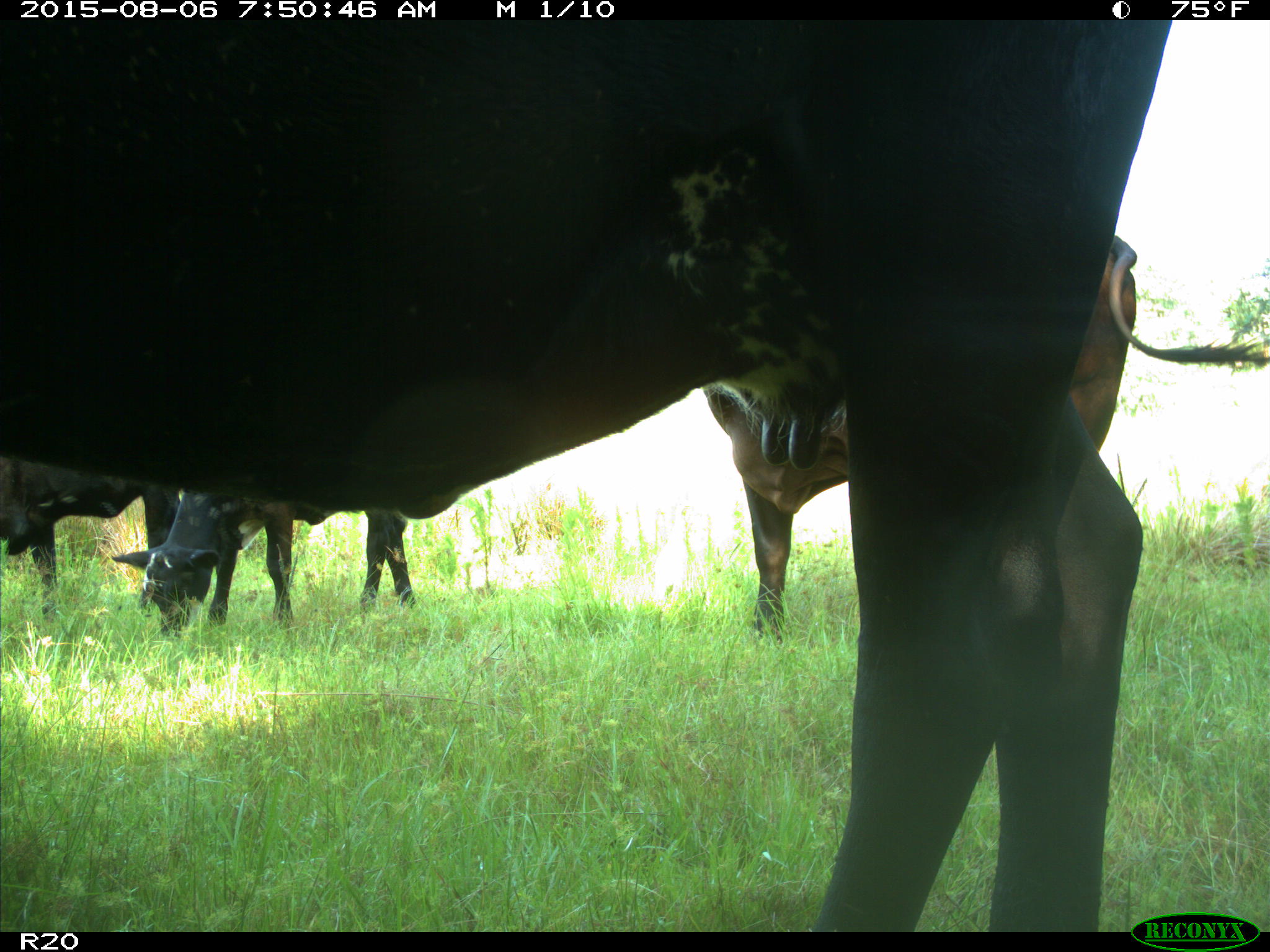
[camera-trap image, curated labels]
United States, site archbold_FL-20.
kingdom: Animalia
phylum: Chordata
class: Mammalia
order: Artiodactyla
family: Bovidae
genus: Bos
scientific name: Bos taurus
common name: domestic cow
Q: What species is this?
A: Bos taurus (domestic cow).